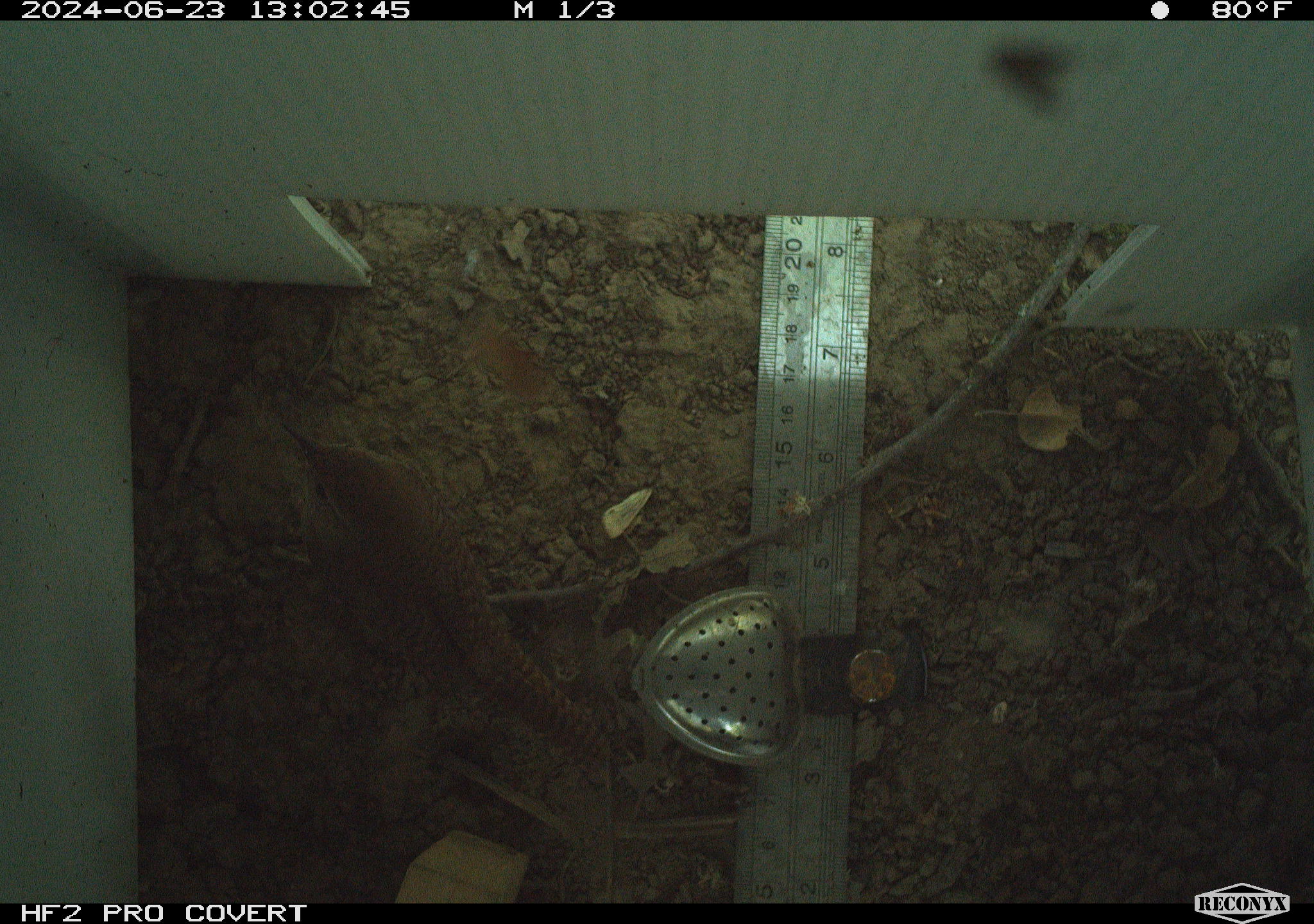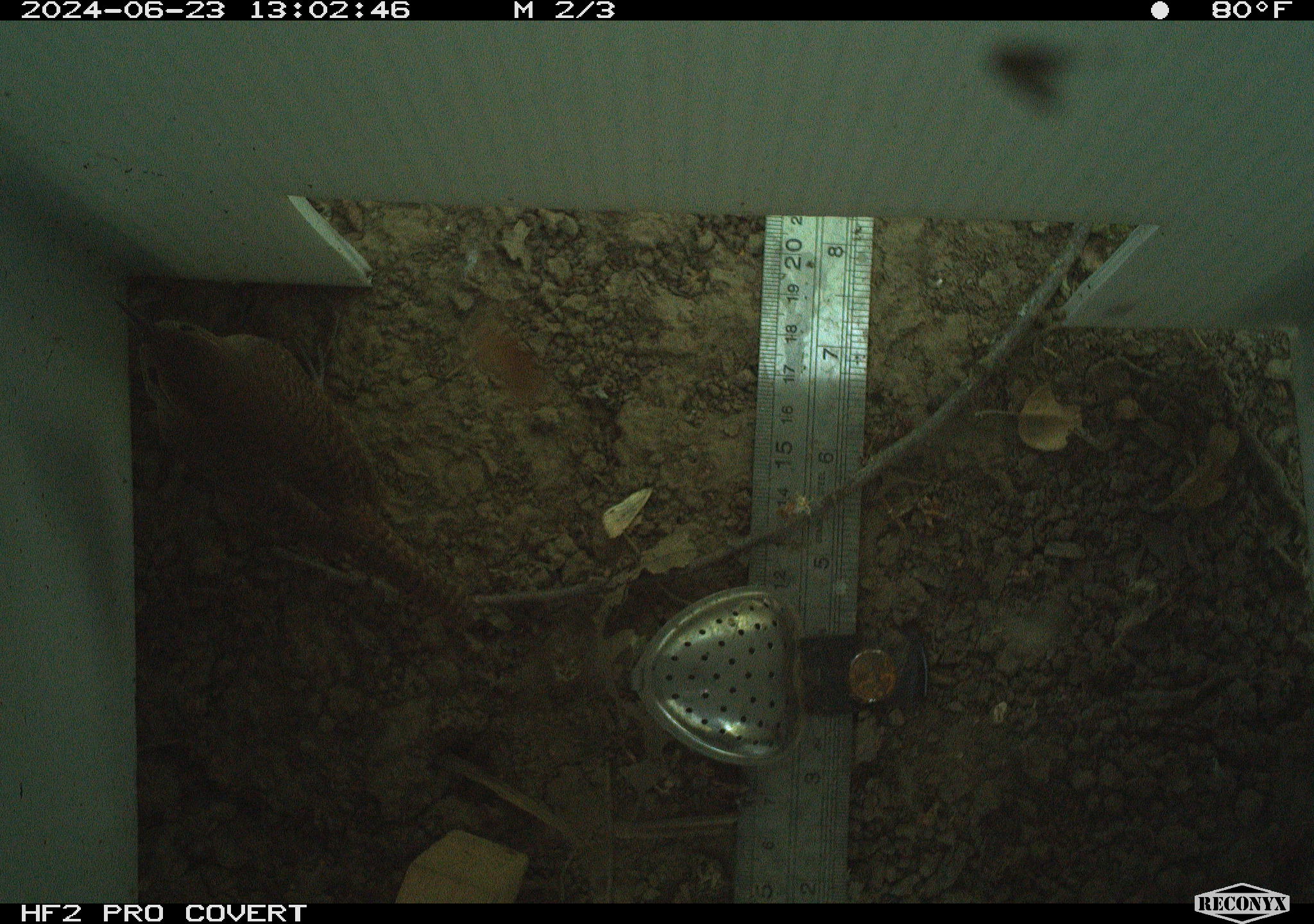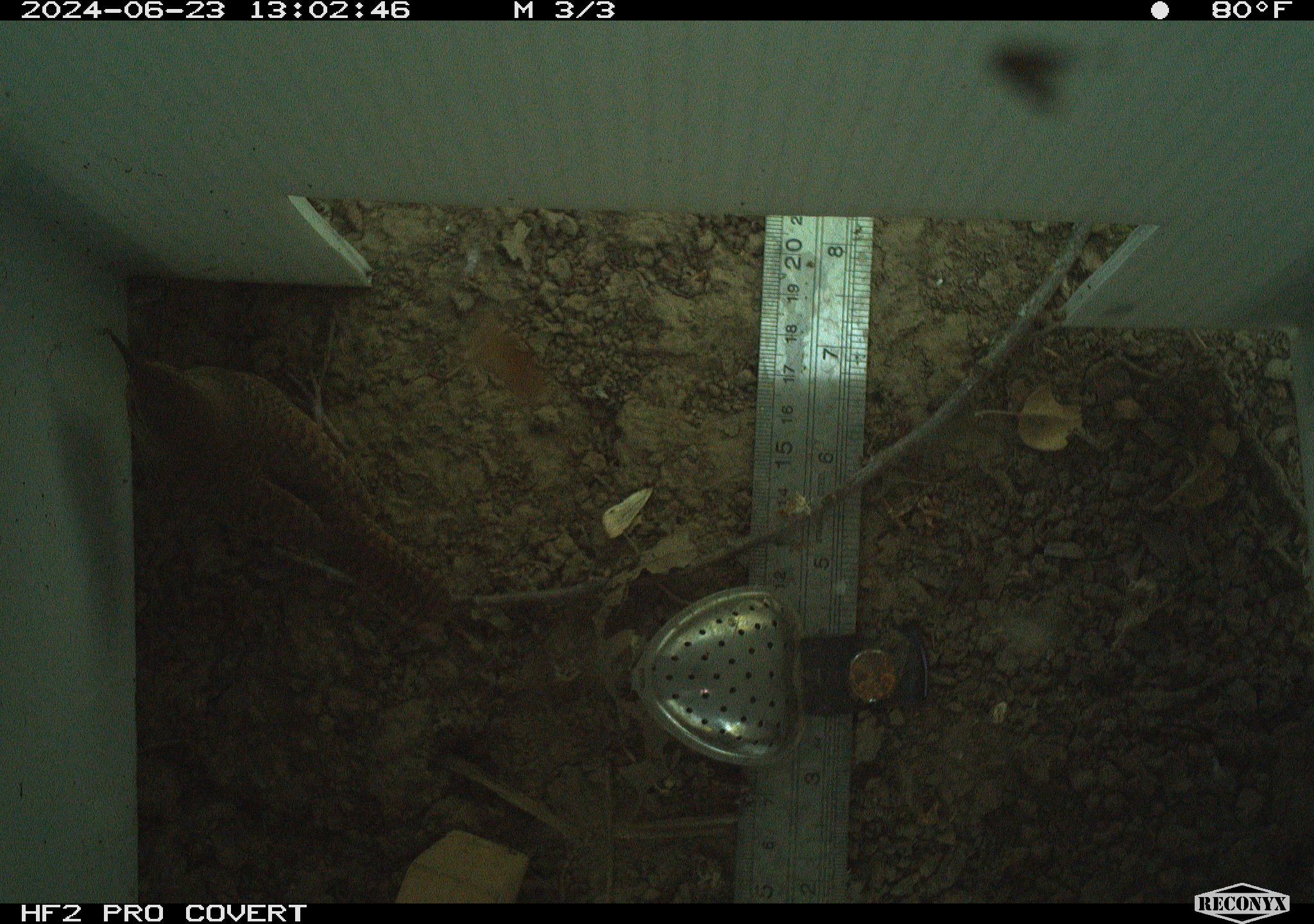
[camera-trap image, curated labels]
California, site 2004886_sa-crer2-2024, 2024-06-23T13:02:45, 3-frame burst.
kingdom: Animalia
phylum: Chordata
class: Aves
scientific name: Aves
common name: bird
Bird (Aves).